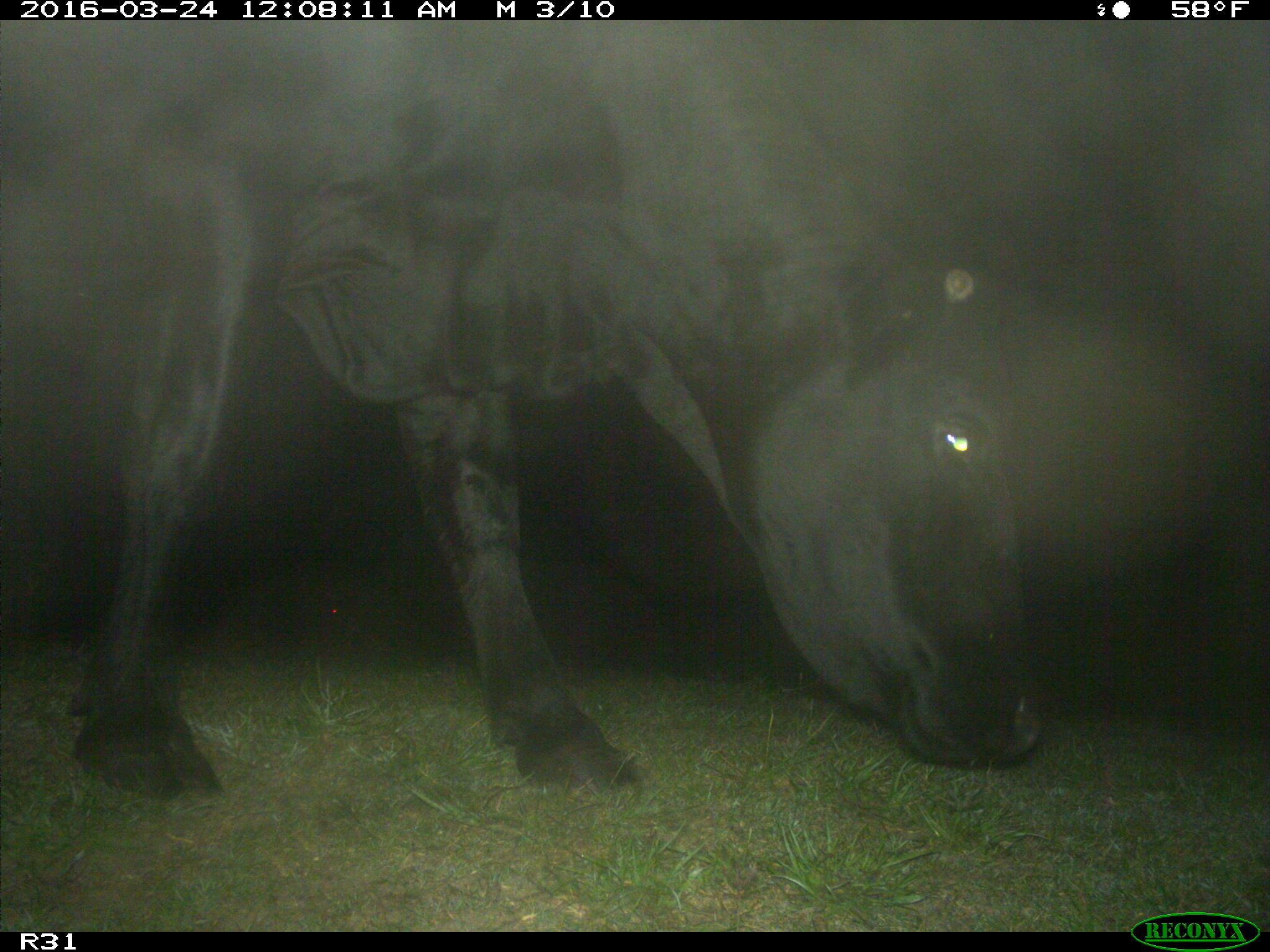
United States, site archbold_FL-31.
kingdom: Animalia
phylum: Chordata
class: Mammalia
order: Artiodactyla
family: Bovidae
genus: Bos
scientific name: Bos taurus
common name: domestic cow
Bos taurus (domestic cow).